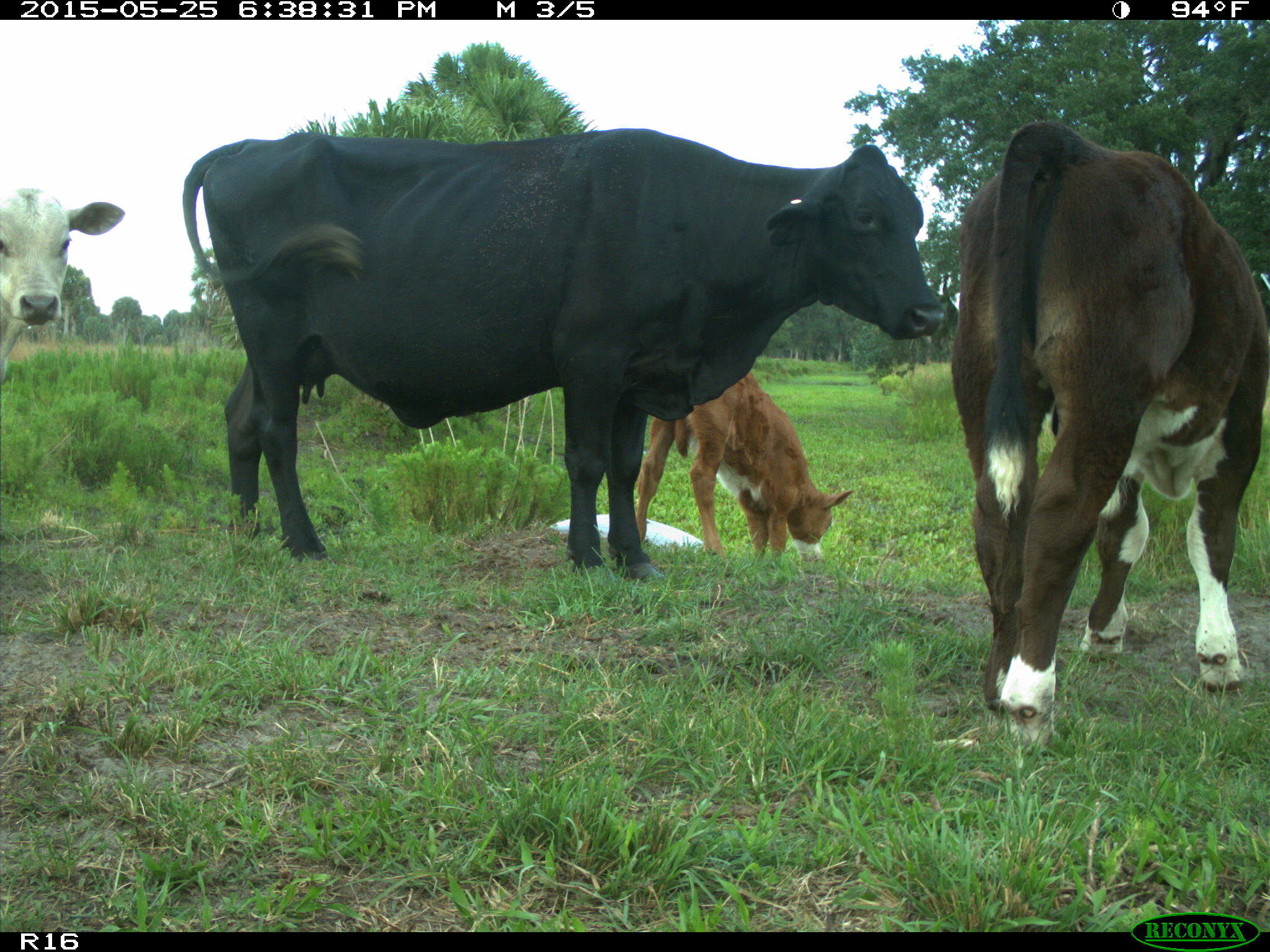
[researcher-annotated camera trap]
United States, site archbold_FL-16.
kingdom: Animalia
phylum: Chordata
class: Mammalia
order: Artiodactyla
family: Bovidae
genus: Bos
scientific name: Bos taurus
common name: domestic cow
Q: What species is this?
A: Bos taurus (domestic cow).